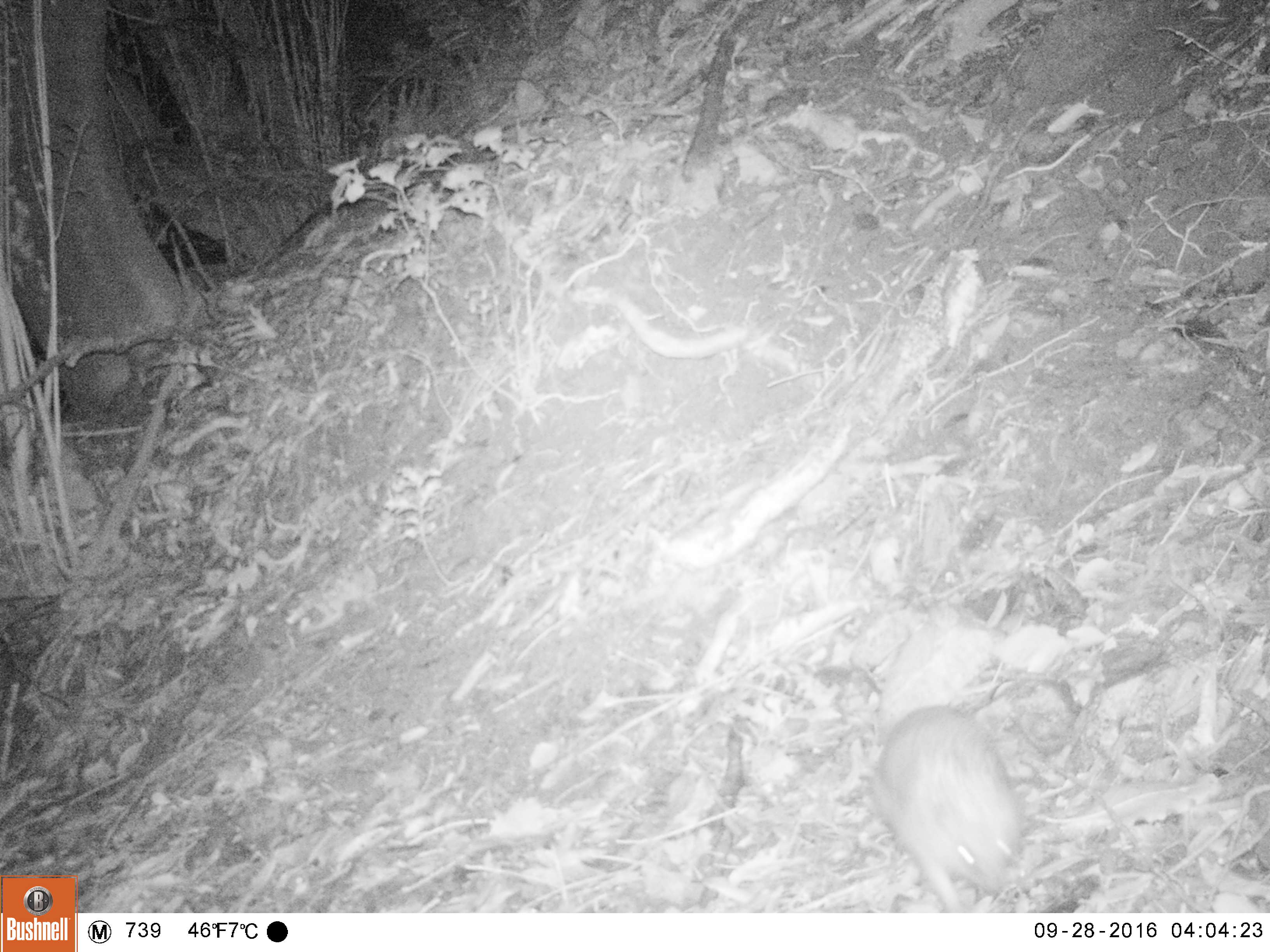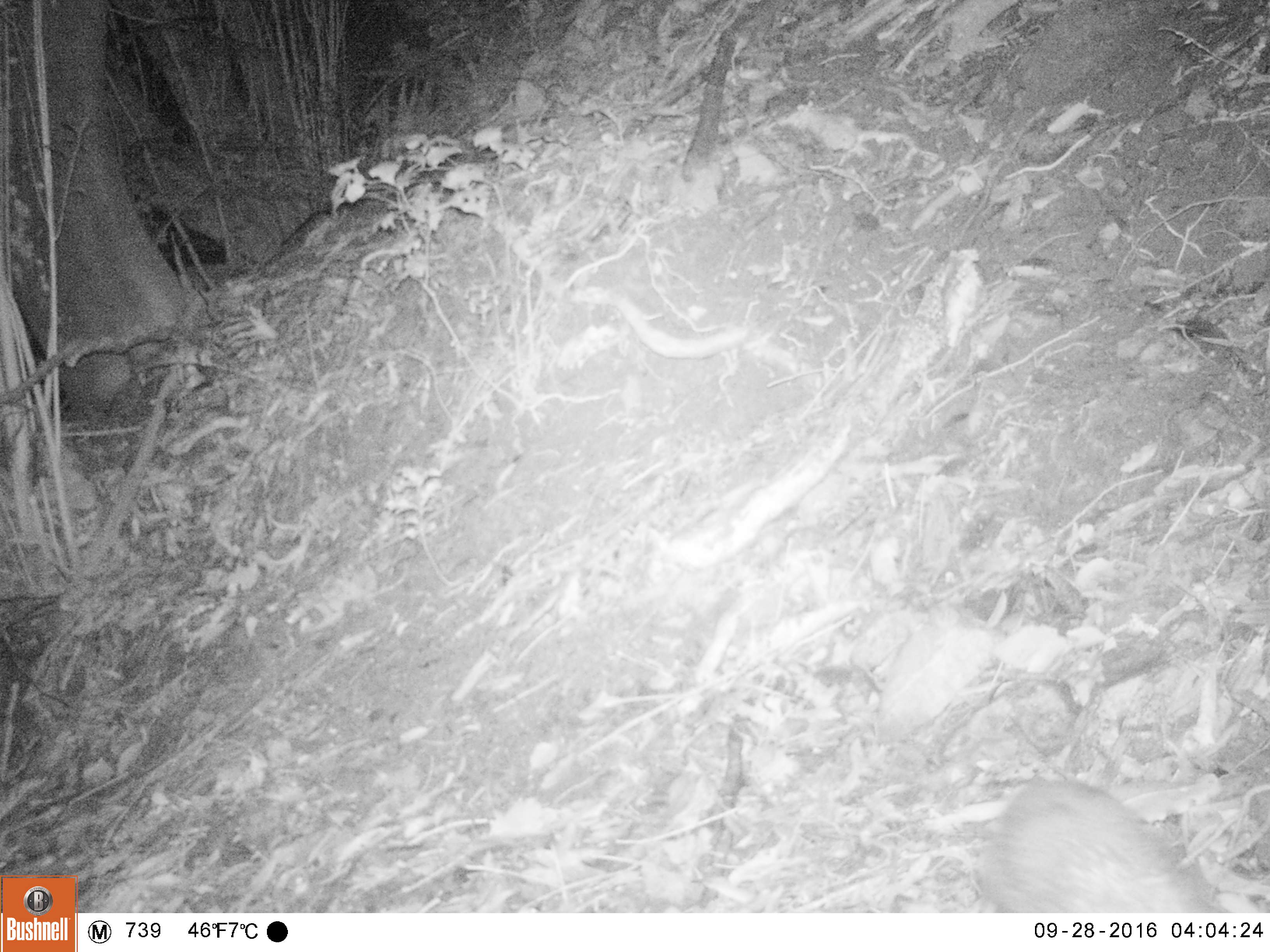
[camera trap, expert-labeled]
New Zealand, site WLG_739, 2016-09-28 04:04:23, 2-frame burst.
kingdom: Animalia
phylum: Chordata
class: Mammalia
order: Eulipotyphla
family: Erinaceidae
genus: Erinaceus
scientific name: Erinaceus europaeus europaeus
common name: european hedgehog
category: hedgehog